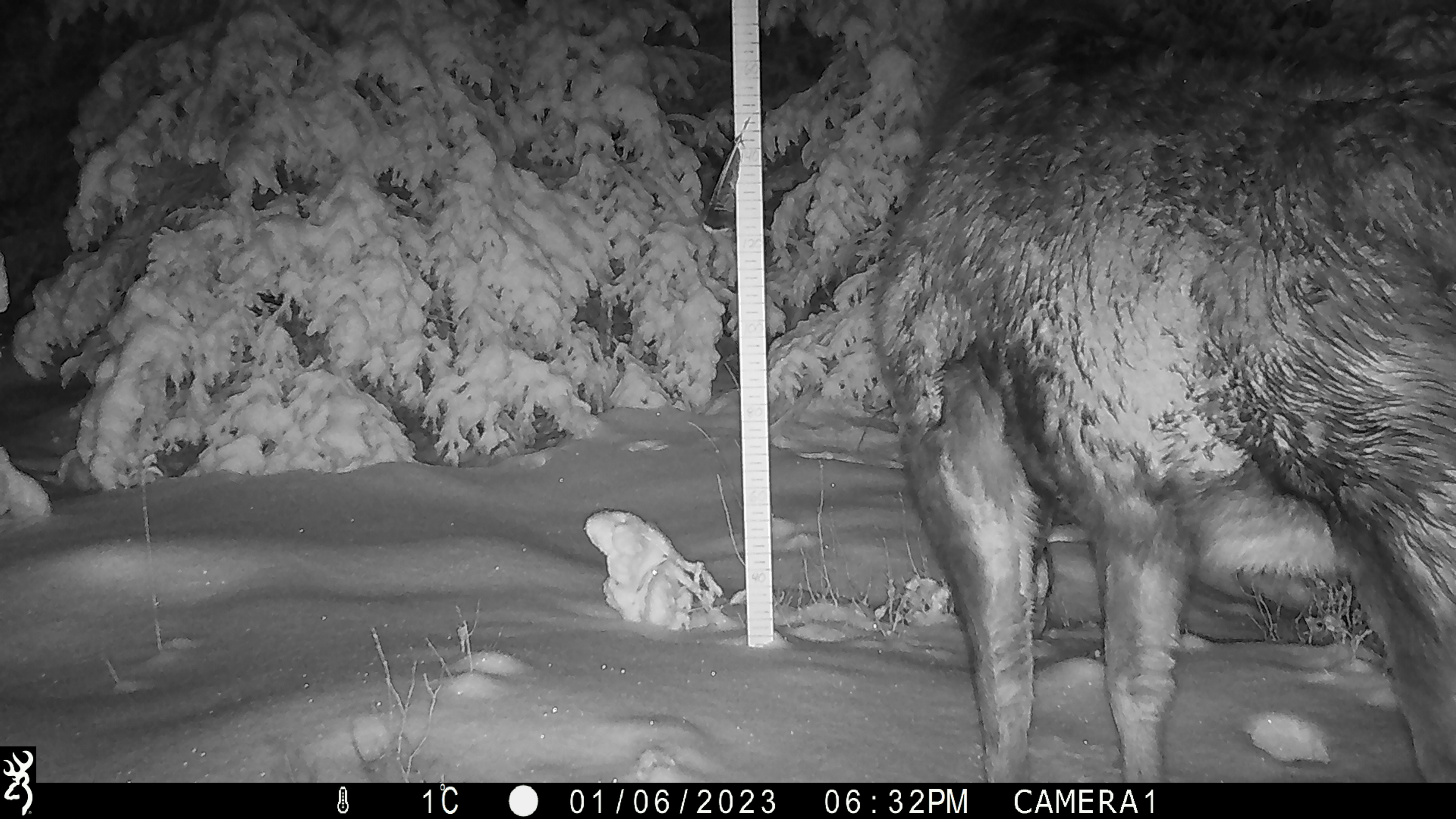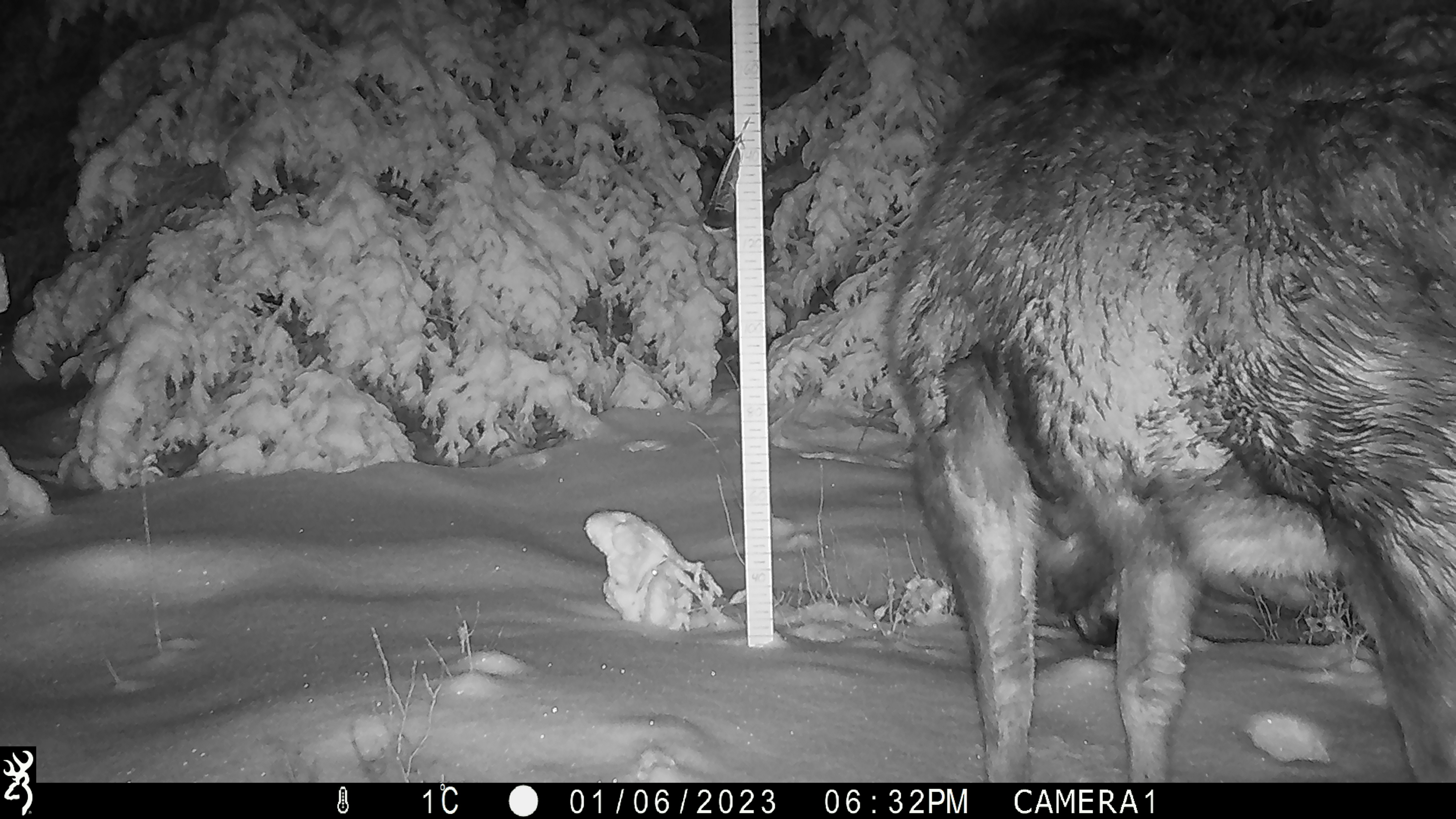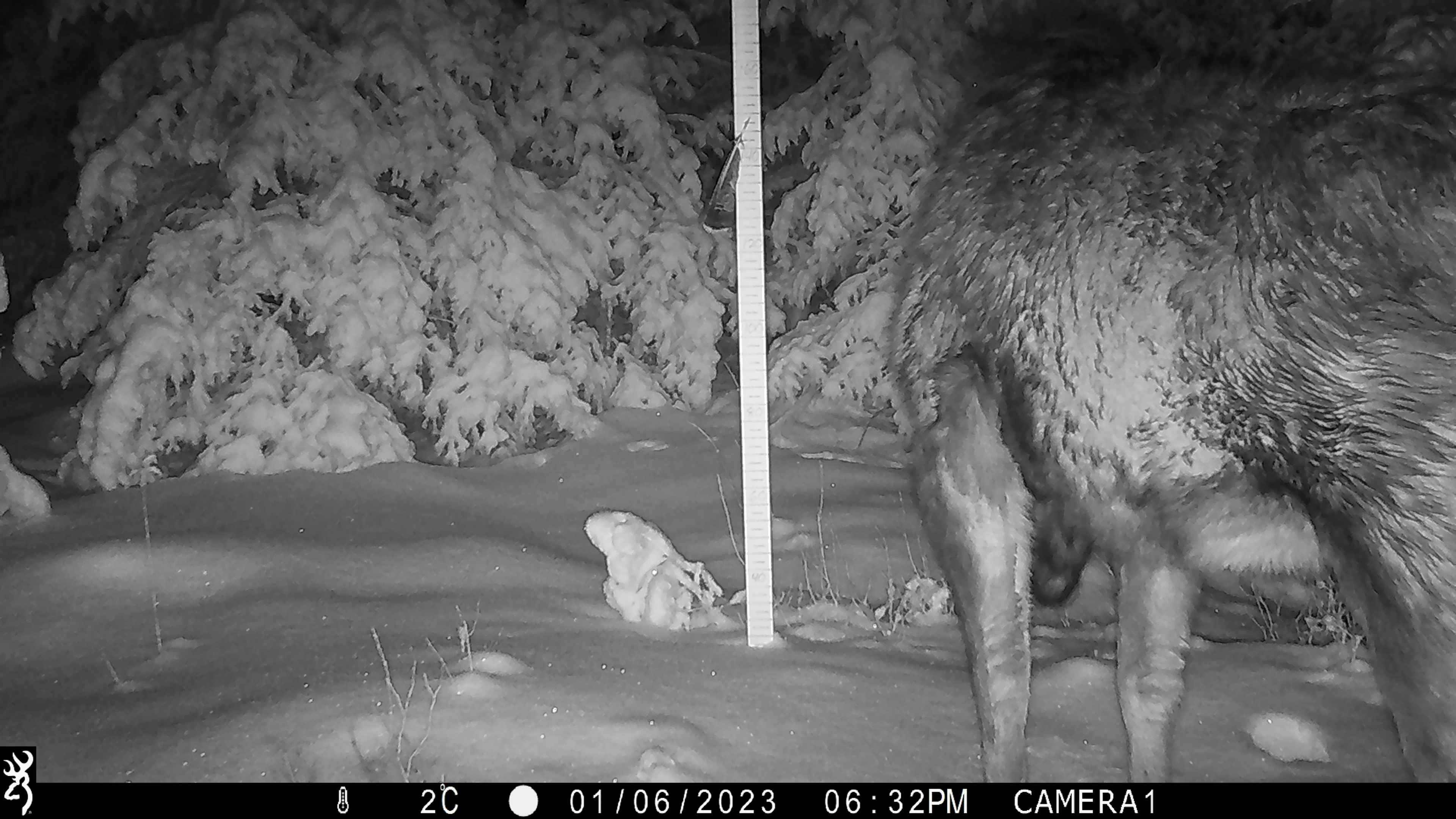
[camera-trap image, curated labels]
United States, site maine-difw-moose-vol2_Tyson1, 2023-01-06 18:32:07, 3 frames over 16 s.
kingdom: Animalia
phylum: Chordata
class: Mammalia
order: Artiodactyla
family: Cervidae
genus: Alces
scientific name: Alces alces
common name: moose